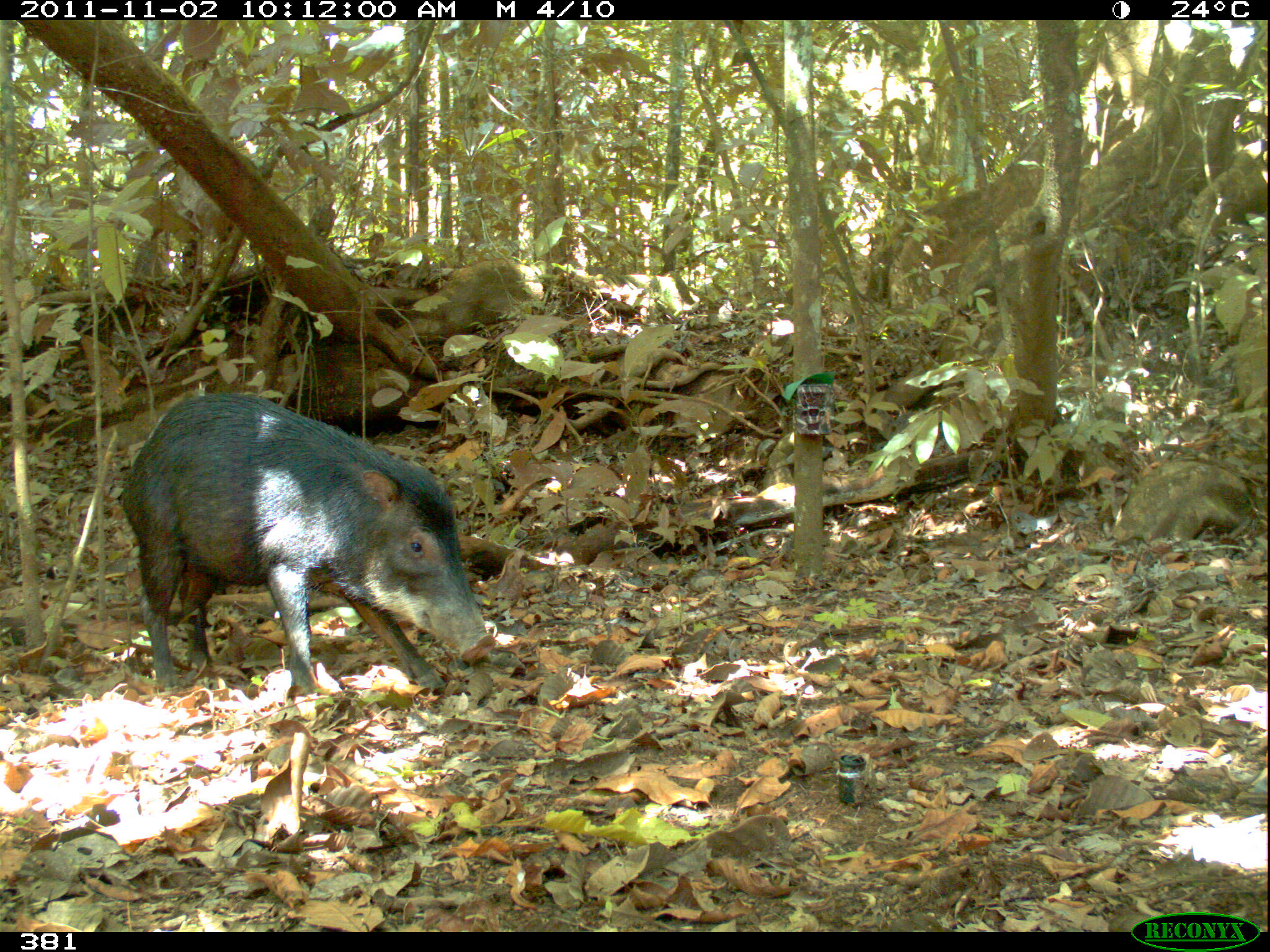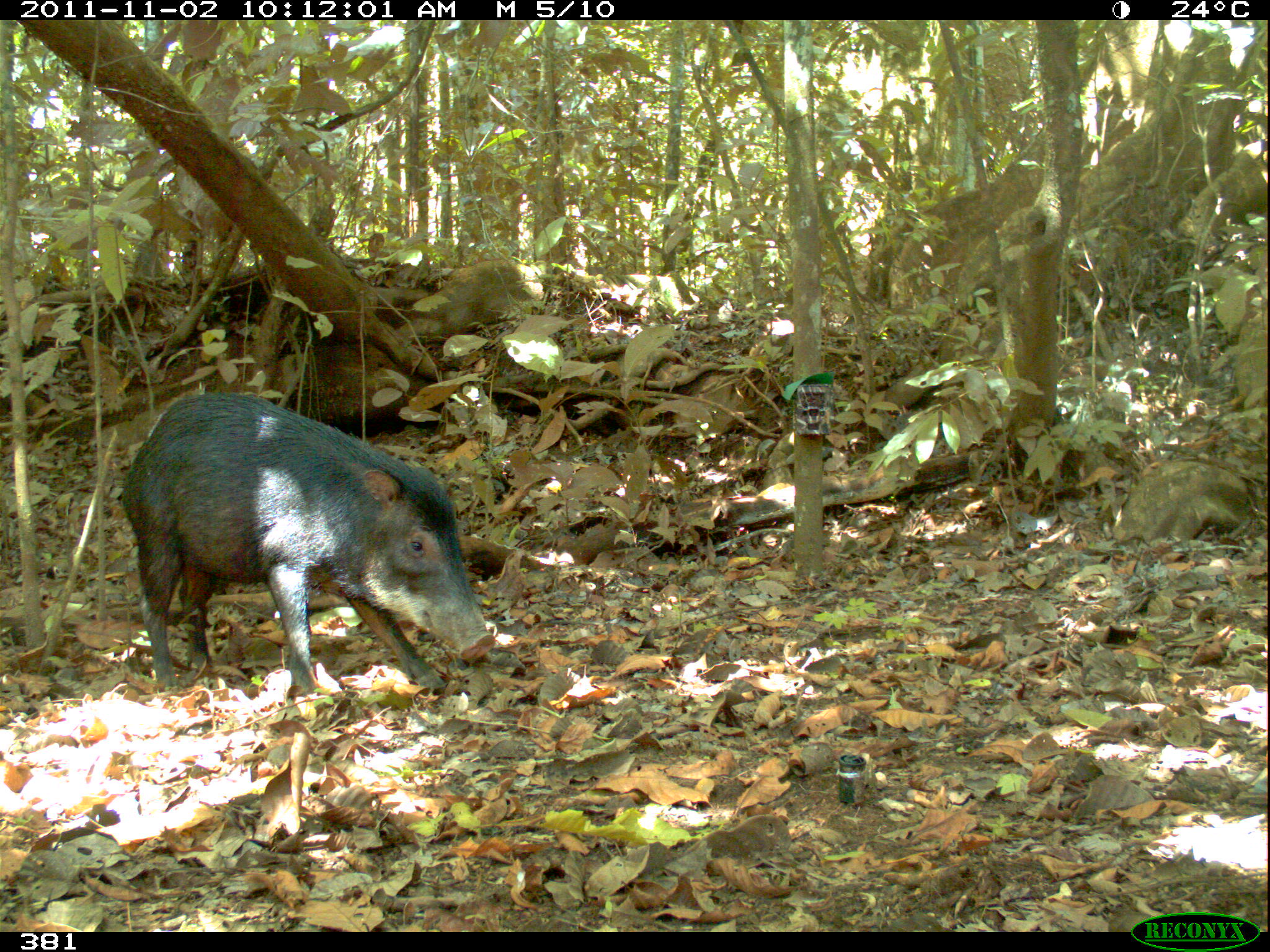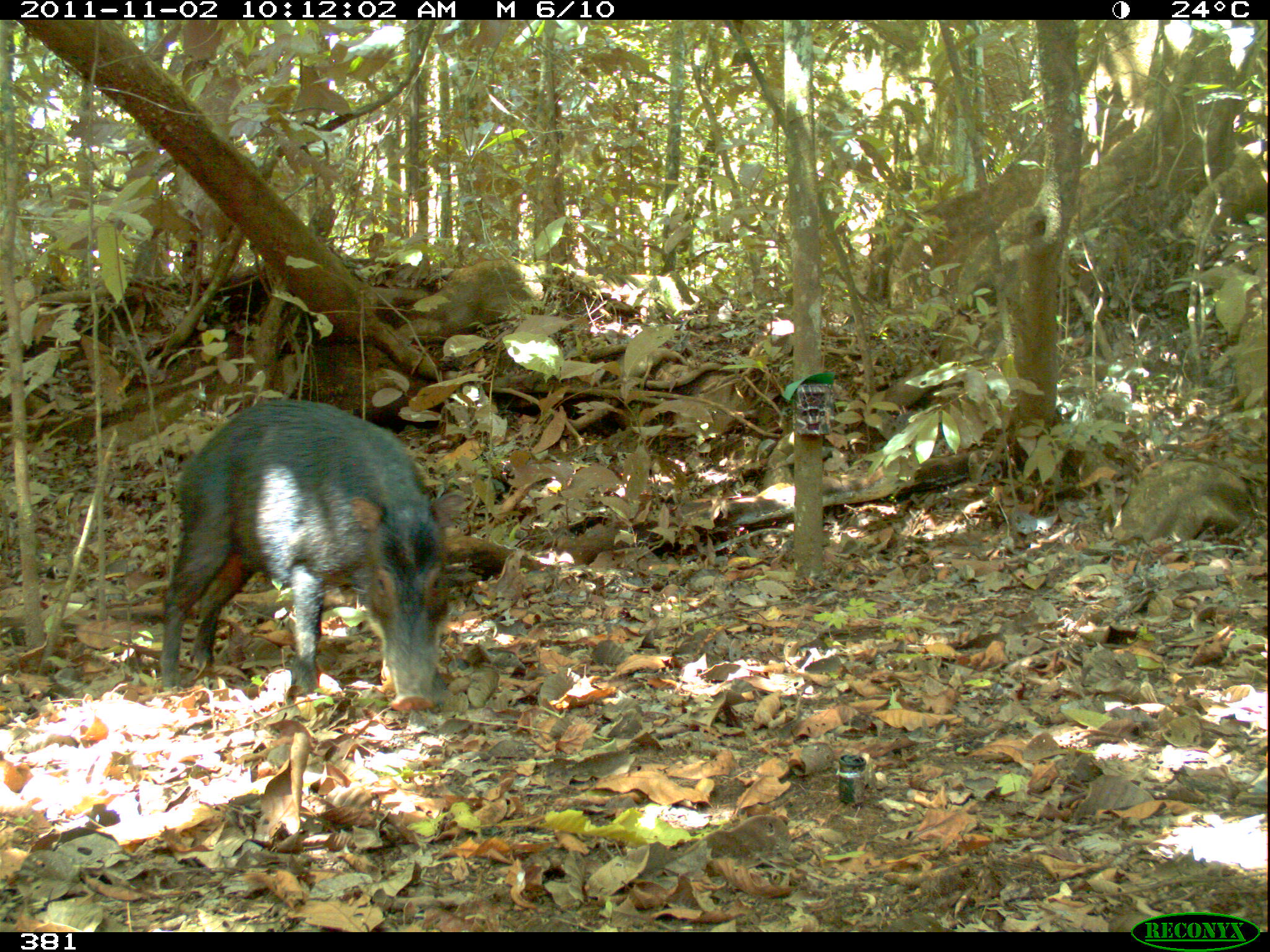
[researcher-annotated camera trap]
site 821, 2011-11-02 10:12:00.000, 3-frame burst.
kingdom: Animalia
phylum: Chordata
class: Mammalia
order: Artiodactyla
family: Tayassuidae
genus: Tayassu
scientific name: Tayassu pecari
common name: white-lipped peccary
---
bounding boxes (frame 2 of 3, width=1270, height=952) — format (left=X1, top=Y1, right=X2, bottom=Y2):
tayassu pecari: (left=121, top=391, right=494, bottom=693)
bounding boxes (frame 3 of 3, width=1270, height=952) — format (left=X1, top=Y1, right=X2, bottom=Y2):
tayassu pecari: (left=160, top=399, right=467, bottom=710)